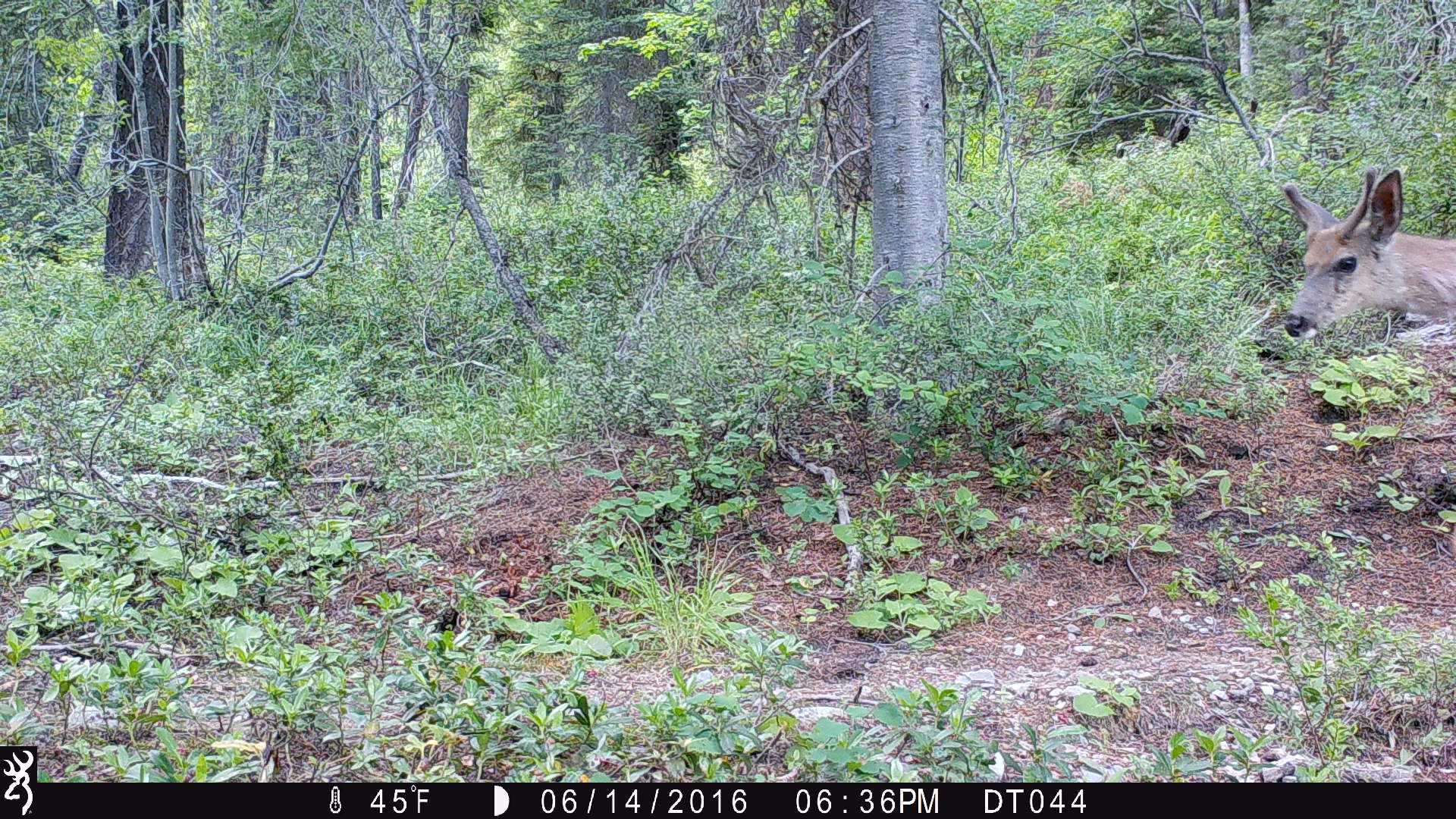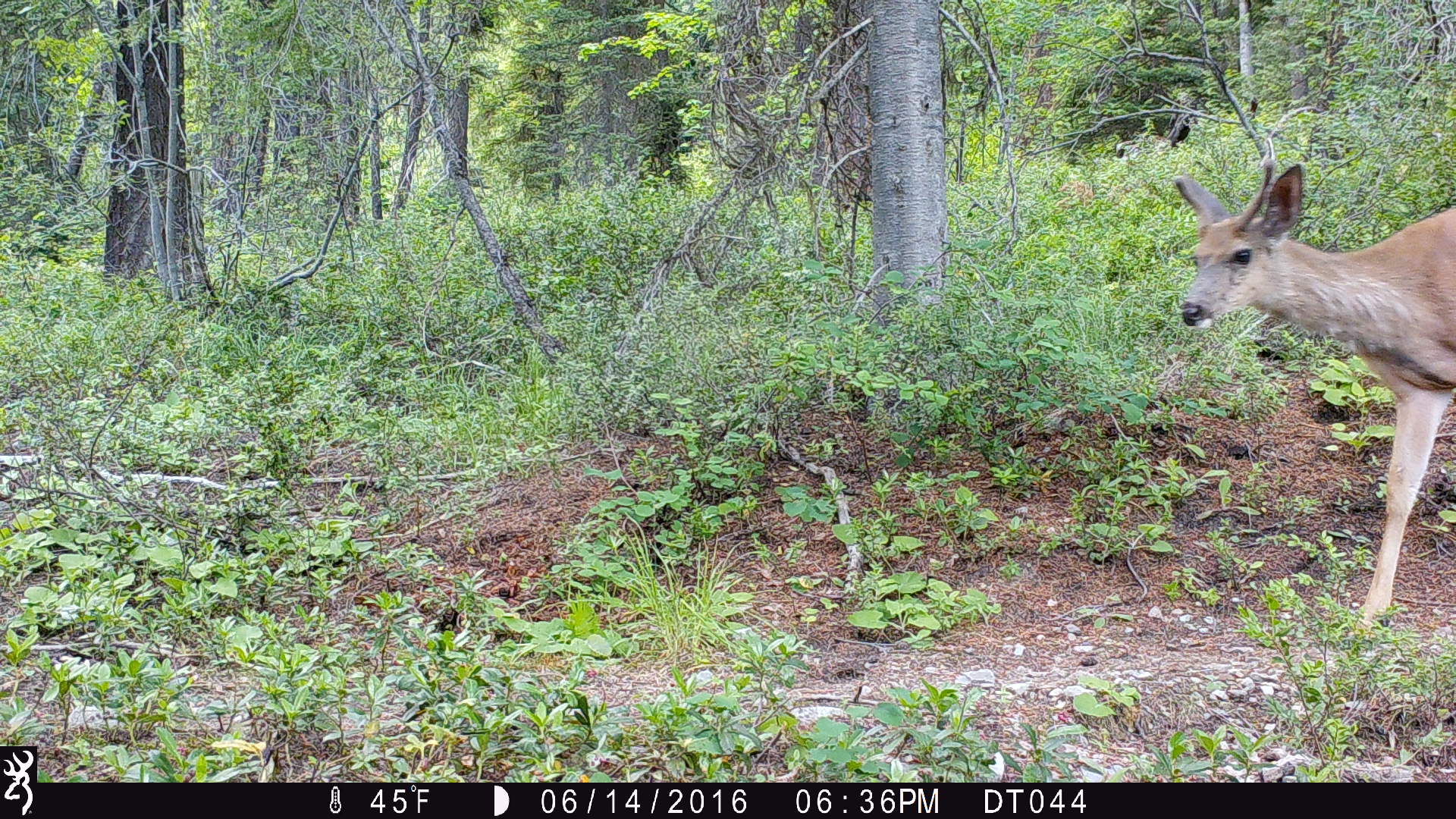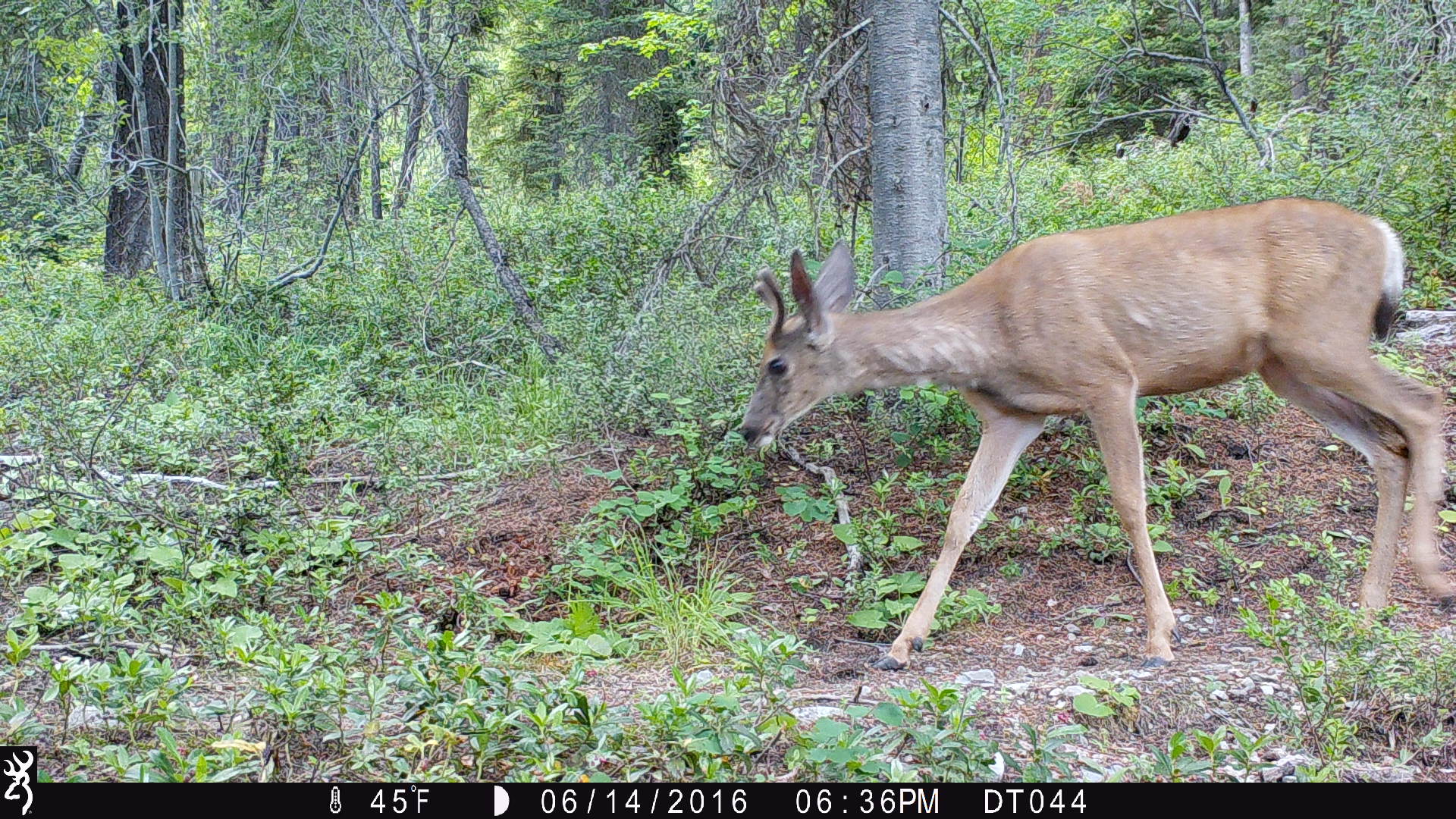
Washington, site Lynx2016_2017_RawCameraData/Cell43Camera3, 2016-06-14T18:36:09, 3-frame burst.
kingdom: Animalia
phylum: Chordata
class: Mammalia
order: Artiodactyla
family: Cervidae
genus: Odocoileus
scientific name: Odocoileus hemionus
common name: mule deer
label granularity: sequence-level